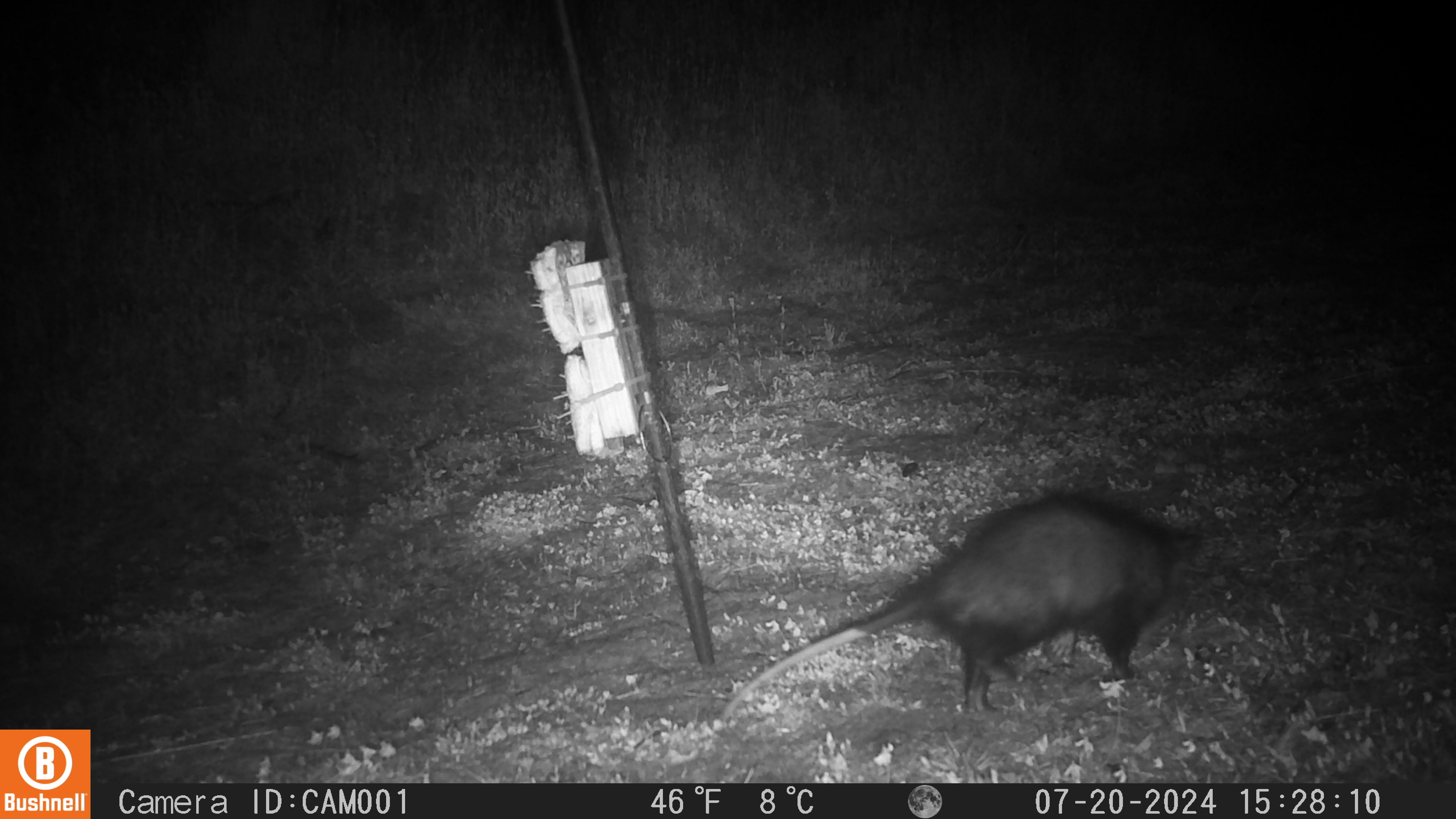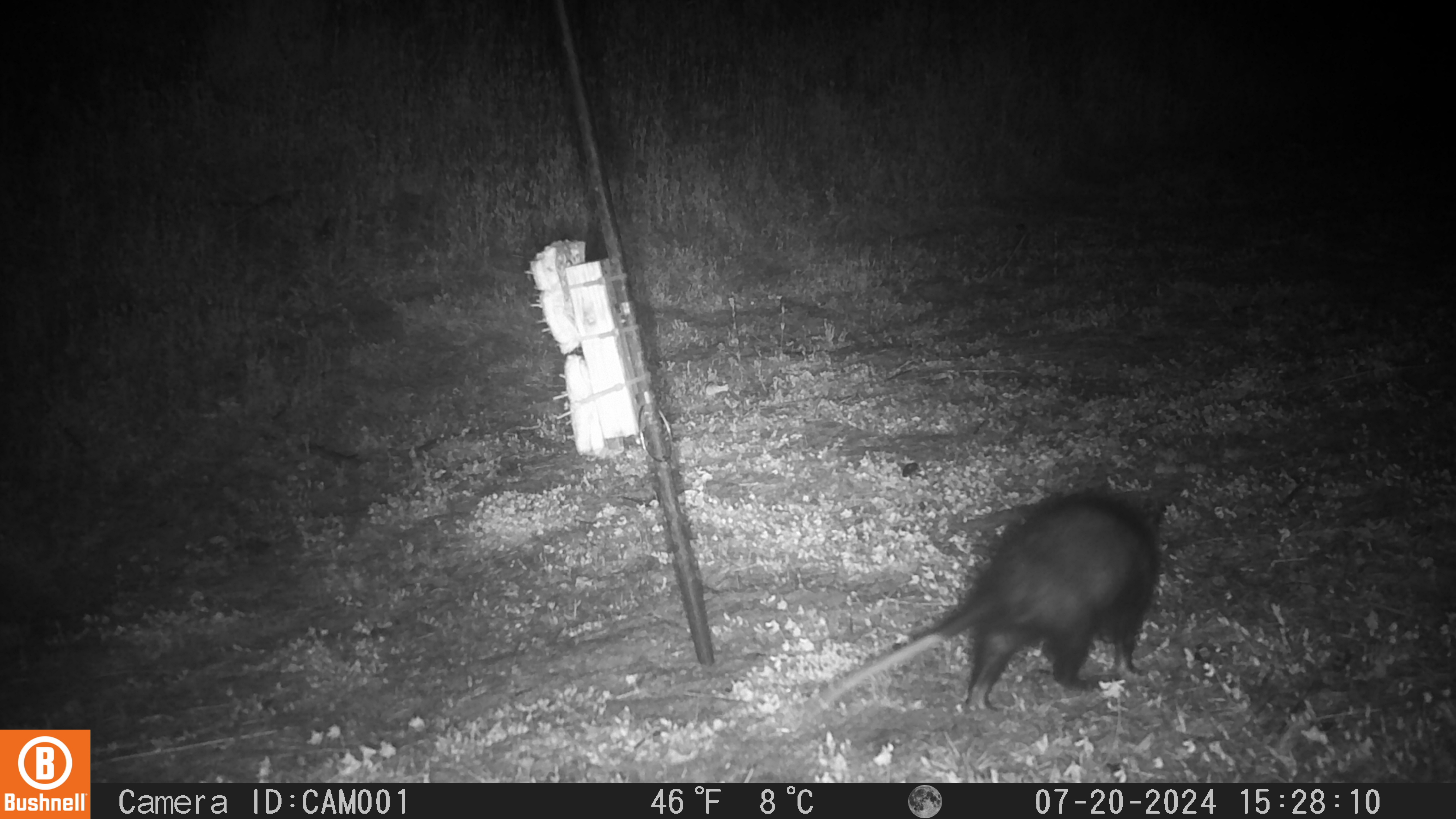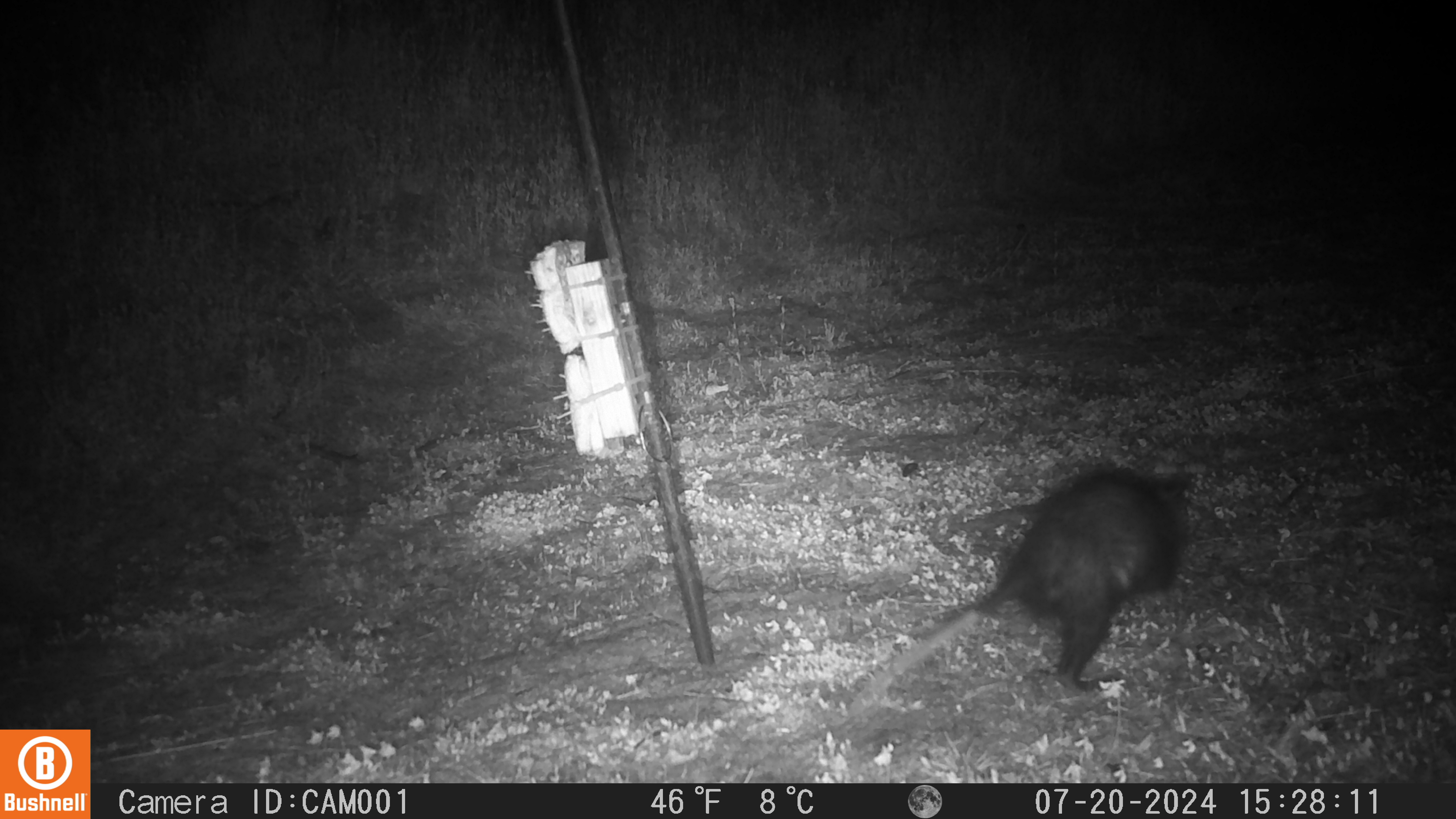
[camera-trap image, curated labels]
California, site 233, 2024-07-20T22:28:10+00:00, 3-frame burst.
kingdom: Animalia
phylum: Chordata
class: Mammalia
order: Didelphimorphia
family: Didelphidae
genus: Didelphis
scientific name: Didelphis virginiana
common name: virginia opossum